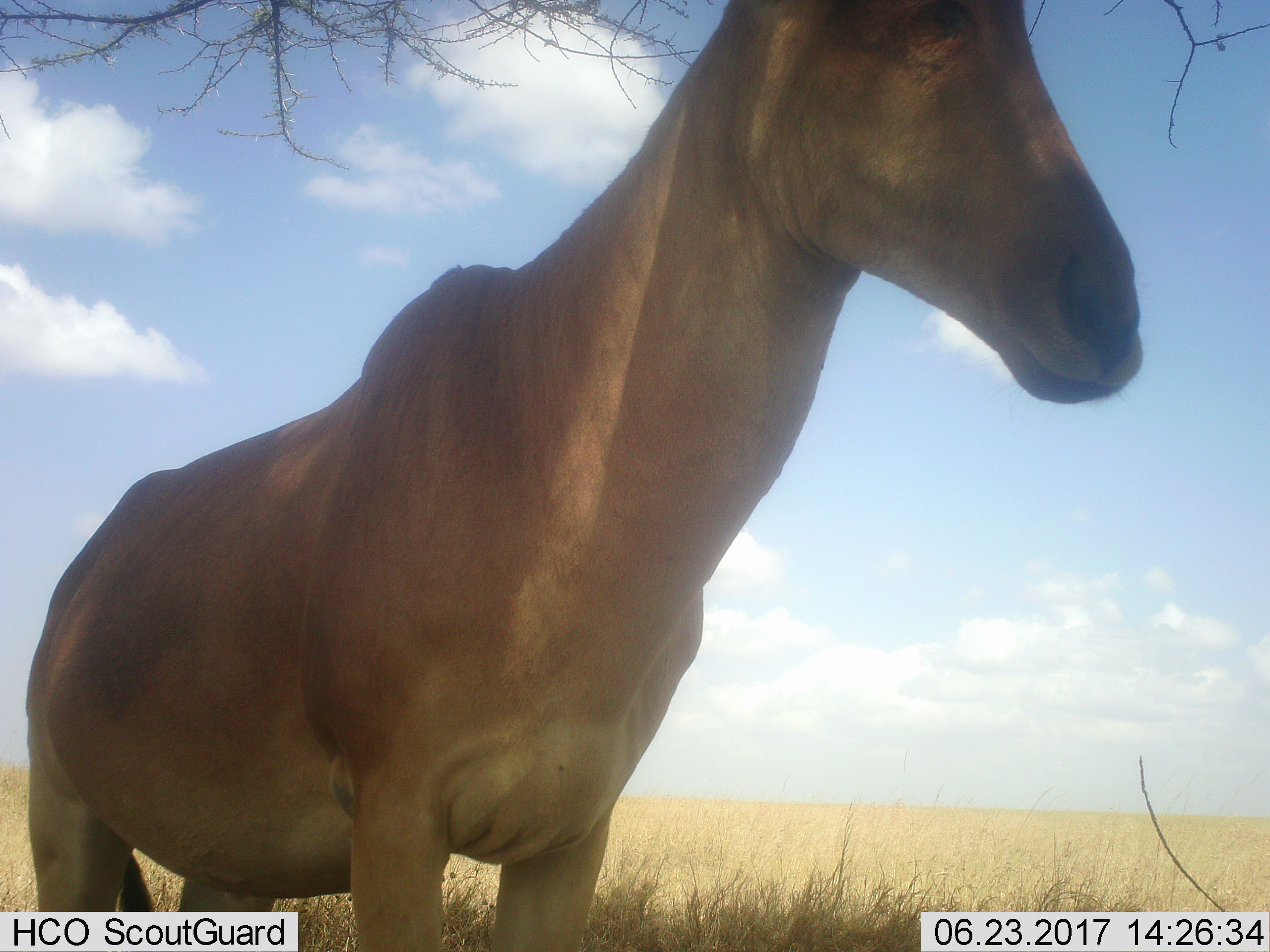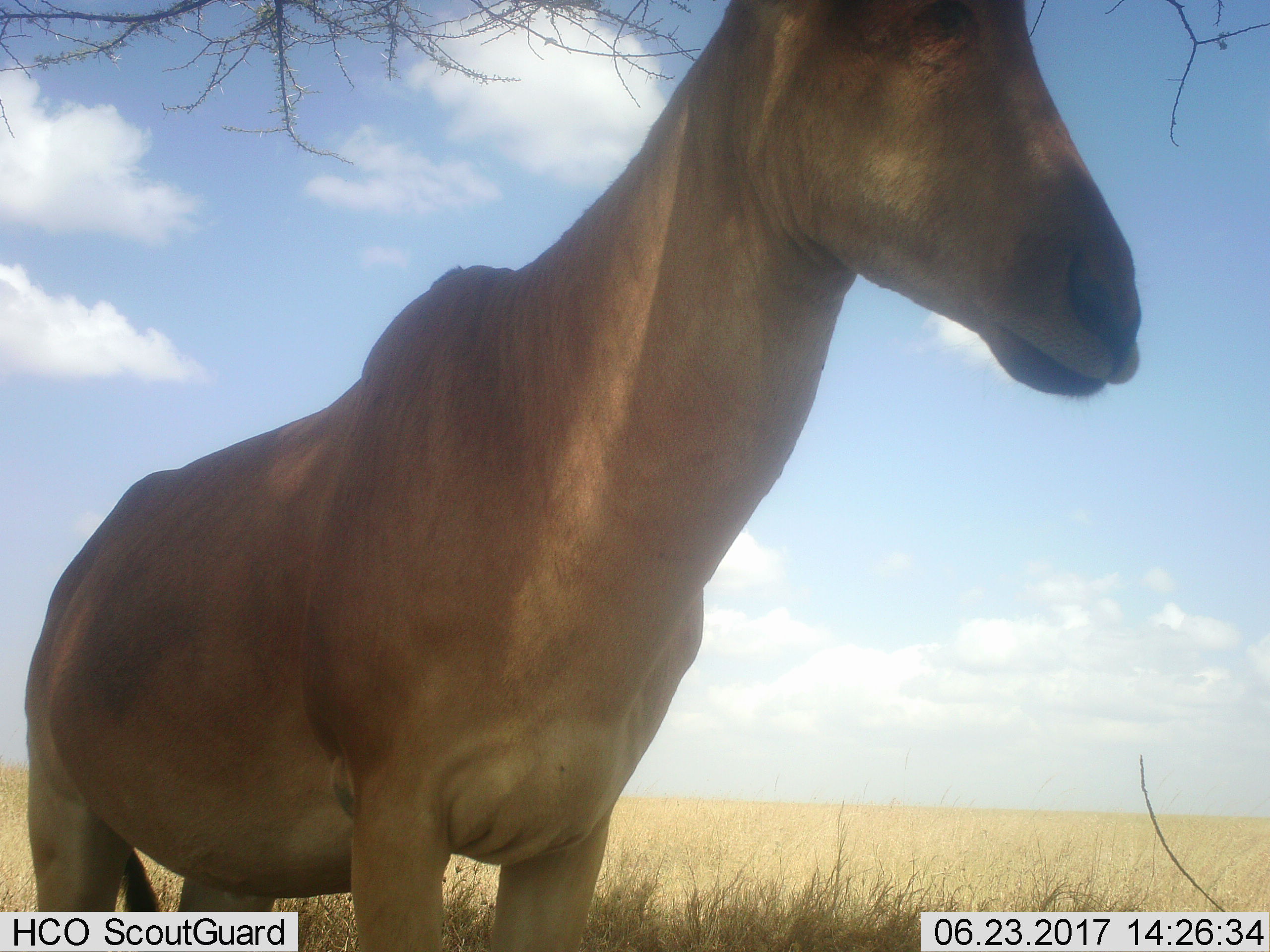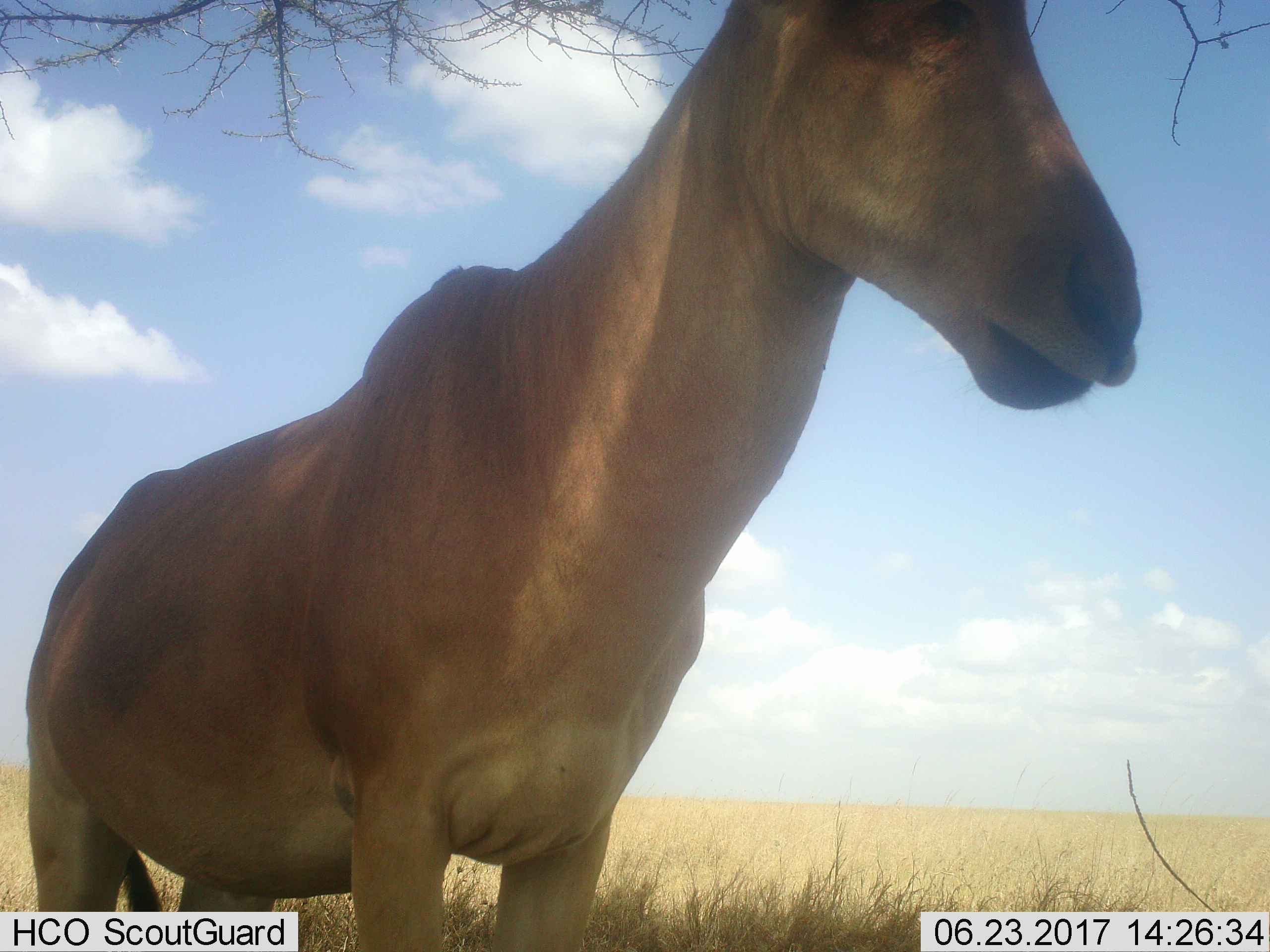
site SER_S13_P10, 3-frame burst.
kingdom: Animalia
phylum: Chordata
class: Mammalia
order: Artiodactyla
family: Bovidae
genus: Alcelaphus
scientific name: Alcelaphus buselaphus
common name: hartebeest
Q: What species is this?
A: Hartebeest (Alcelaphus buselaphus).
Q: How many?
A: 1.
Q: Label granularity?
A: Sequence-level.